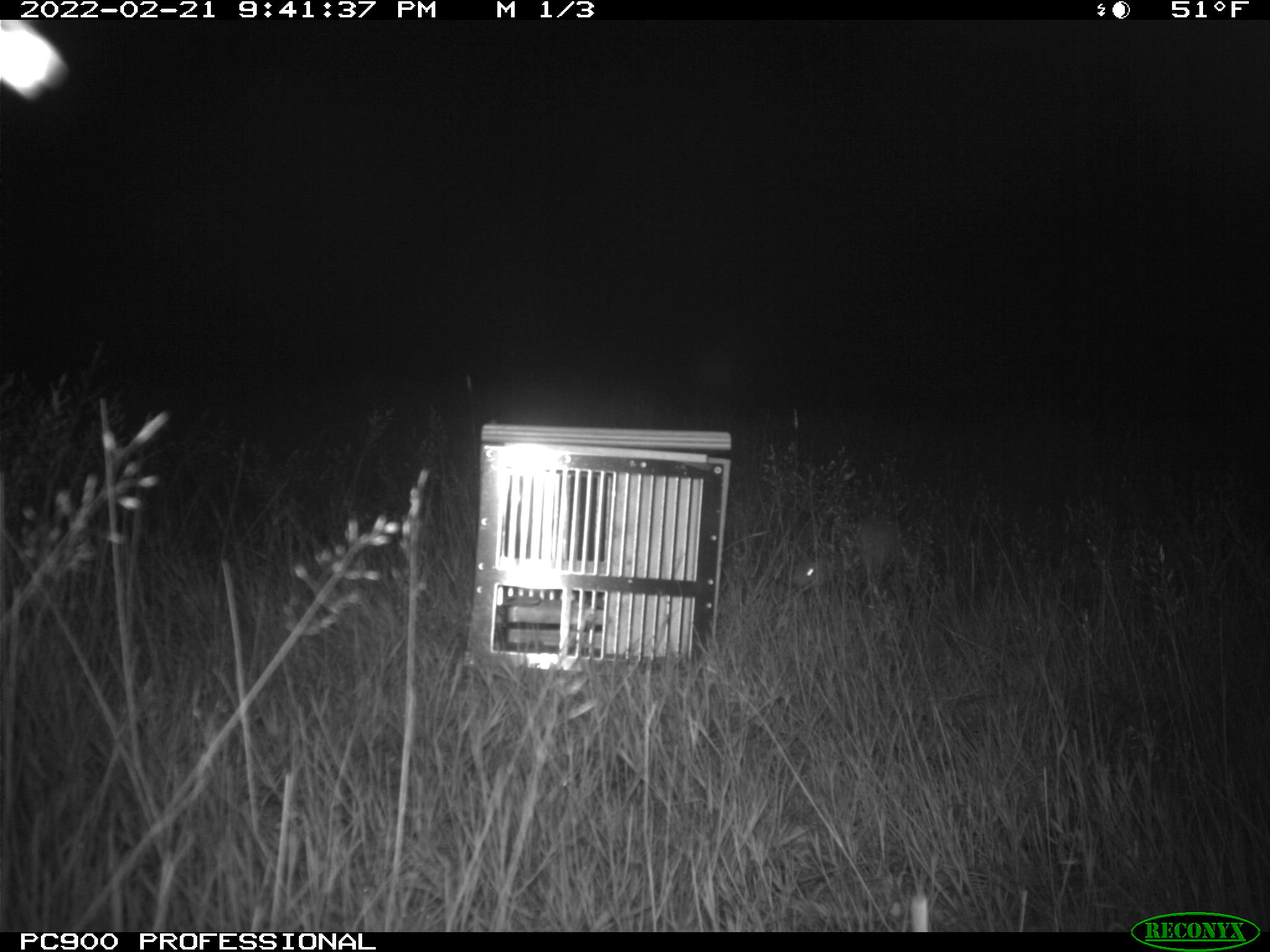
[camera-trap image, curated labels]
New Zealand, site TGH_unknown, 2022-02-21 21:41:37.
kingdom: Animalia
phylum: Chordata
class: Mammalia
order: Carnivora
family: Mustelidae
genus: Mustela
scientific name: Mustela furo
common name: ferret